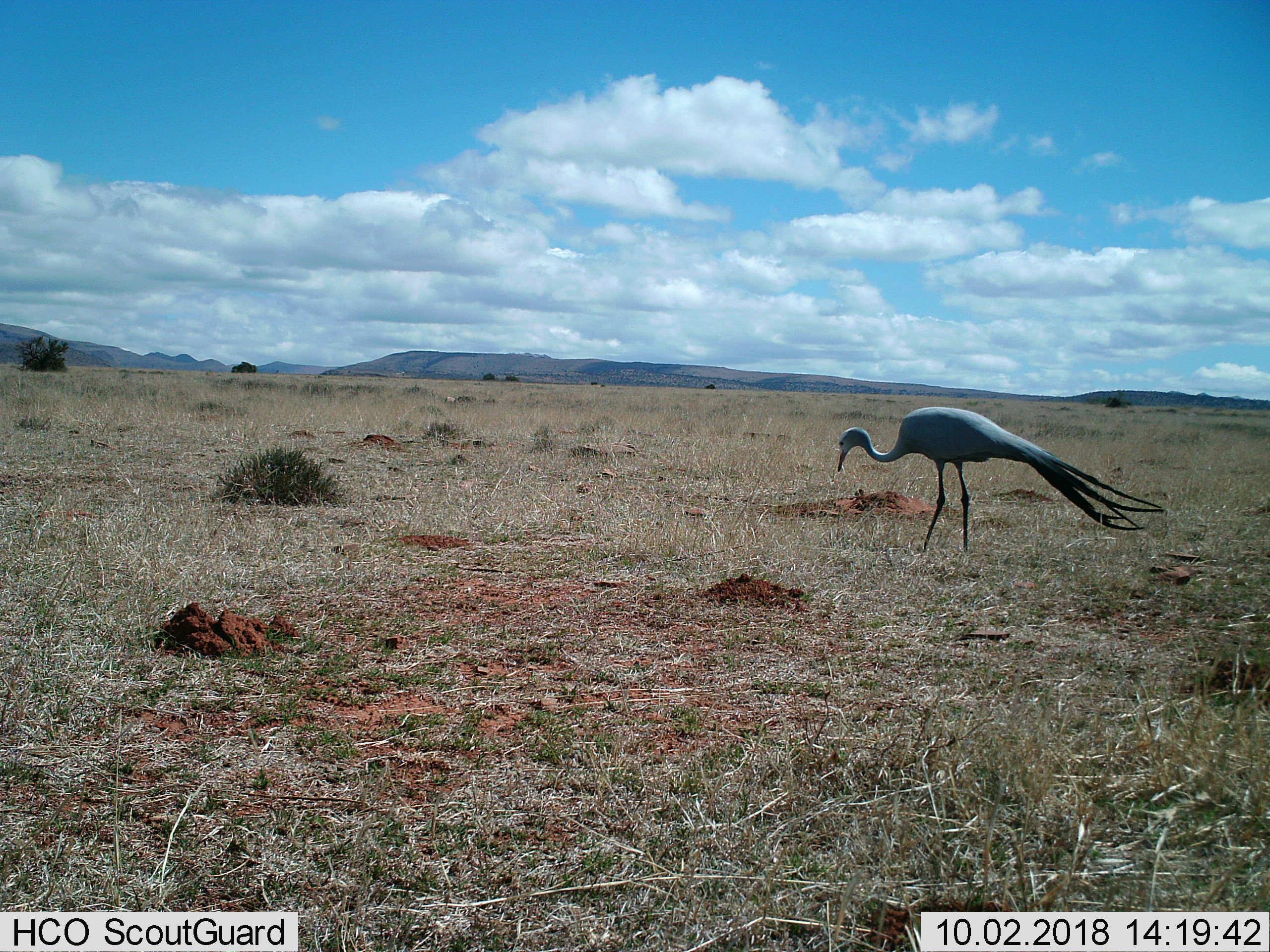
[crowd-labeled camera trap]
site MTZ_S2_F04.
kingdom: Animalia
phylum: Chordata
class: Aves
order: Gruiformes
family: Gruidae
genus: Anthropoides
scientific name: Anthropoides paradiseus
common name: blue crane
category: craneblue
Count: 1.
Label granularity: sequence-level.